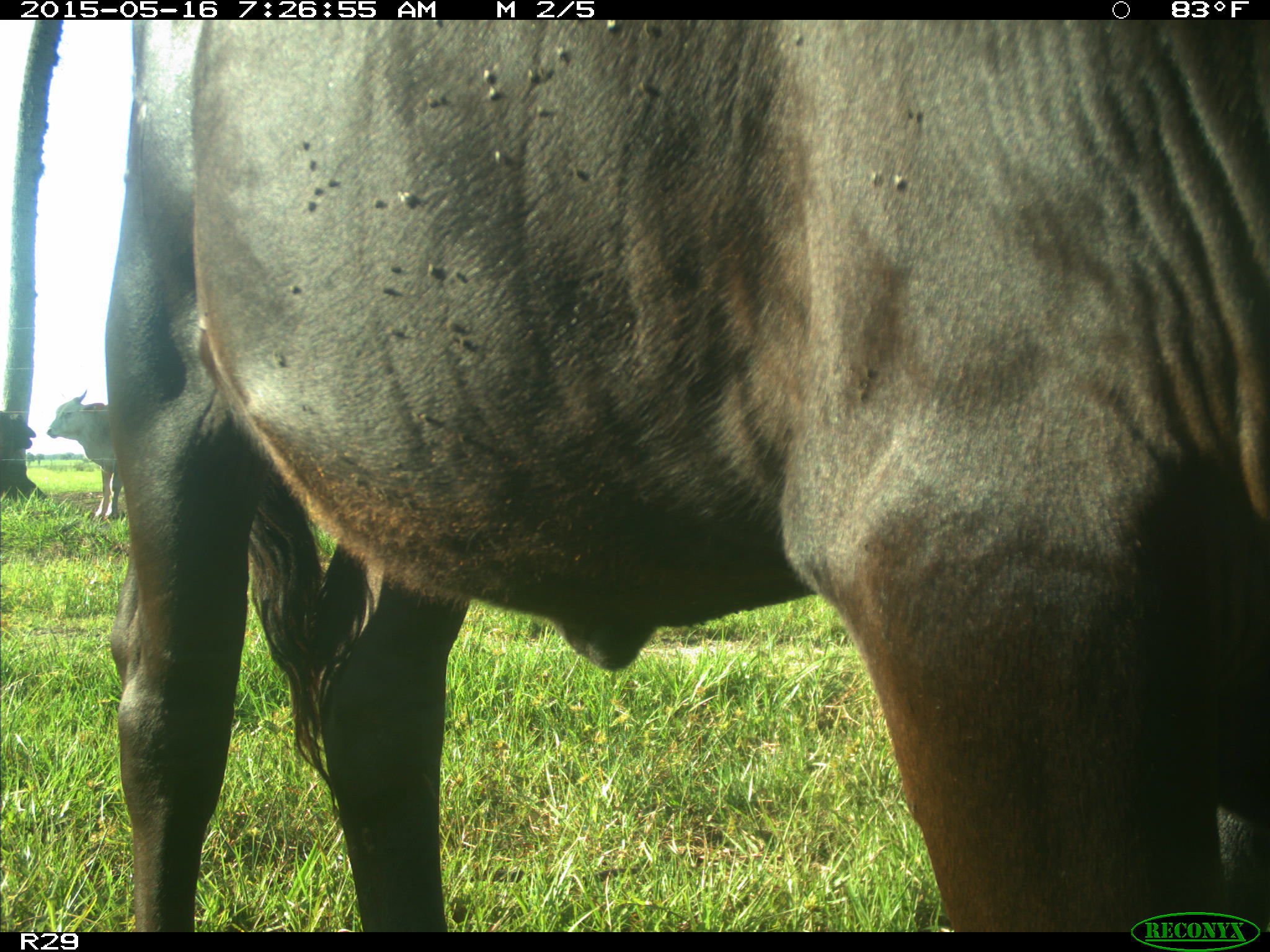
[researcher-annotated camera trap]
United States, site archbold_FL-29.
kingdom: Animalia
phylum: Chordata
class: Mammalia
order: Artiodactyla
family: Bovidae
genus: Bos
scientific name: Bos taurus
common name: domestic cow